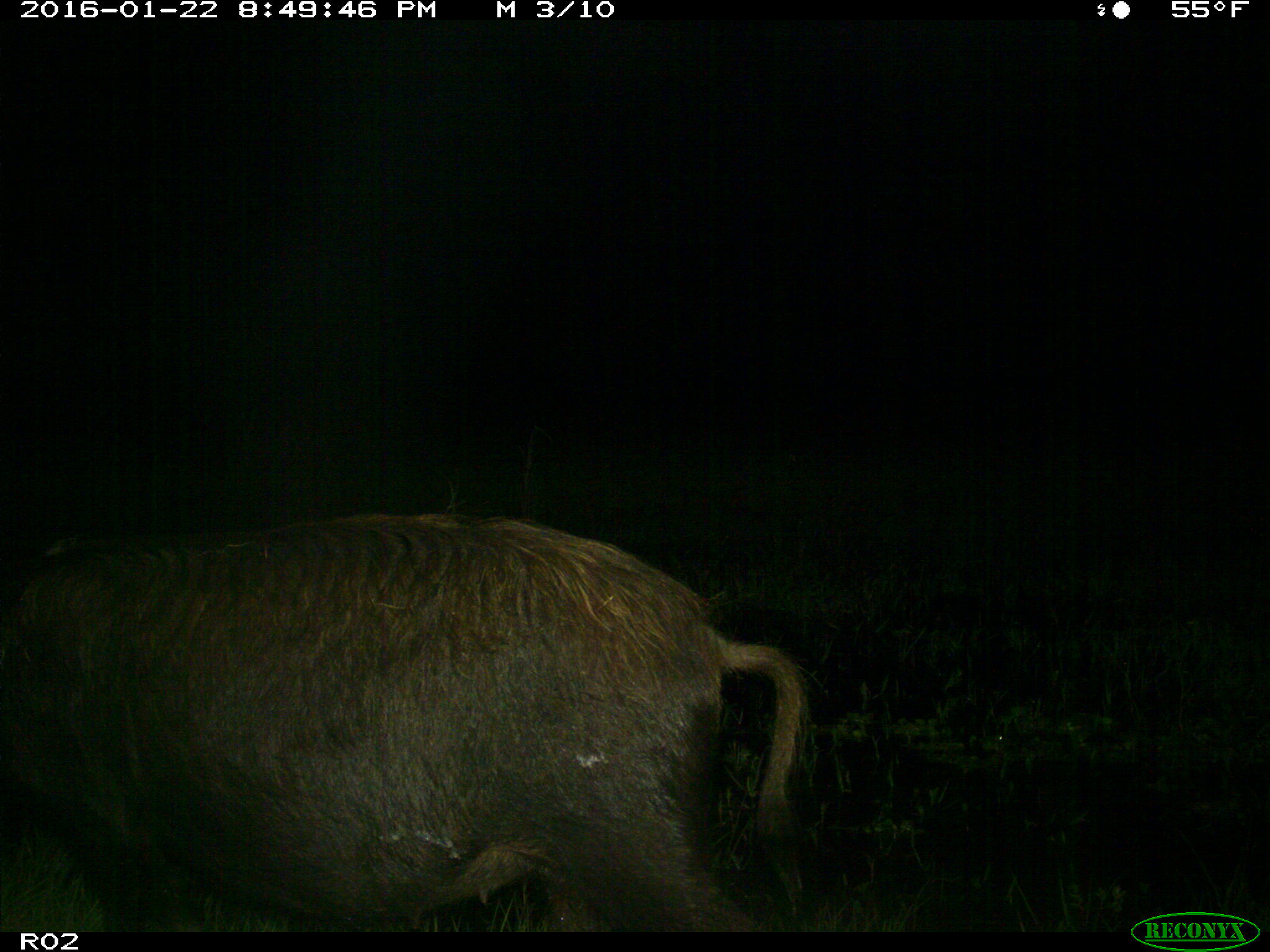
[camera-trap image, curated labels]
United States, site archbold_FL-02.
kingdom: Animalia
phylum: Chordata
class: Mammalia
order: Artiodactyla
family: Suidae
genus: Sus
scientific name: Sus scrofa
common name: wild boar